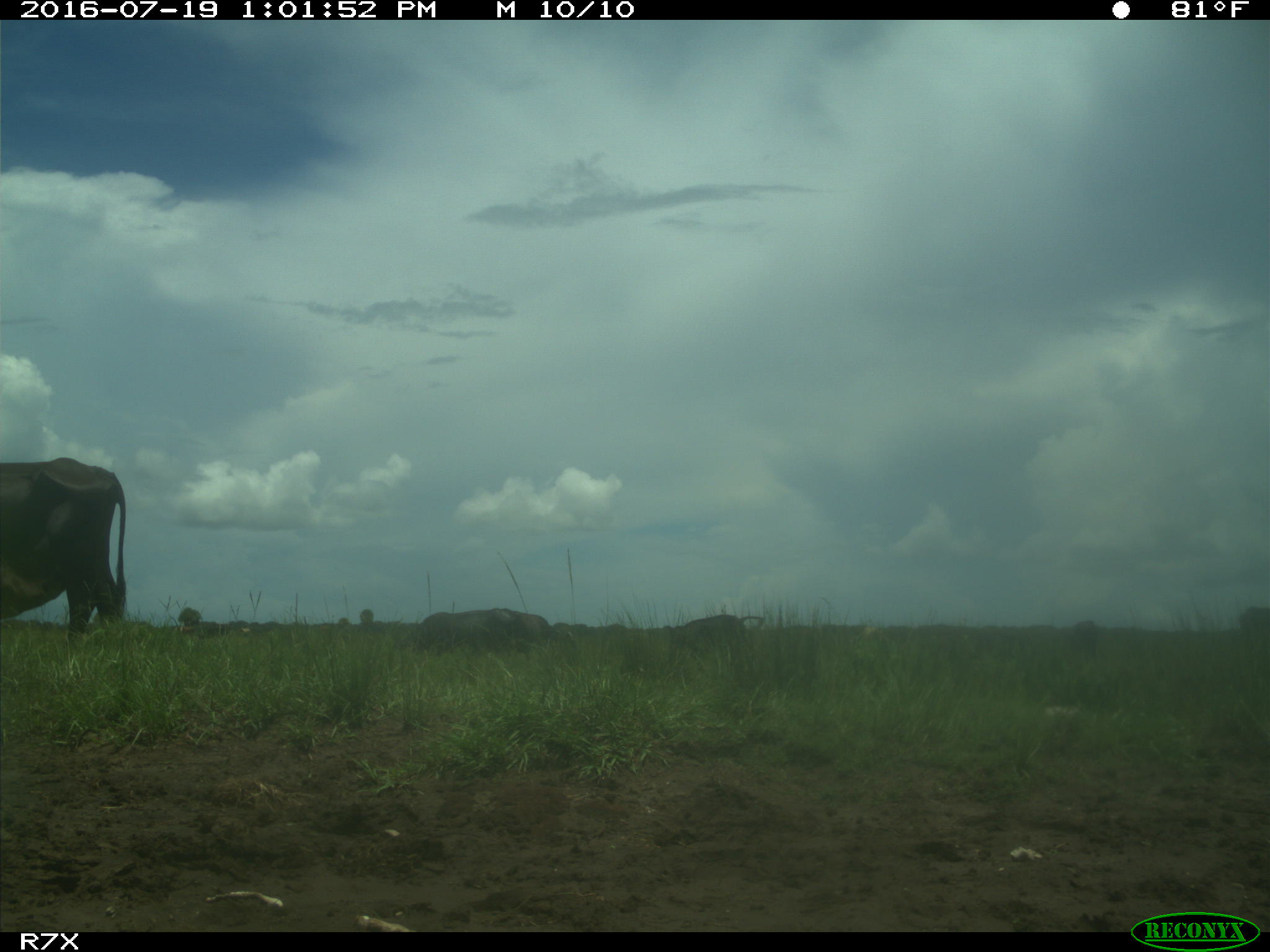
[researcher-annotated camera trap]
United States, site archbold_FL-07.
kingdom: Animalia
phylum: Chordata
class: Mammalia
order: Artiodactyla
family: Bovidae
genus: Bos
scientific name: Bos taurus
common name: domestic cow